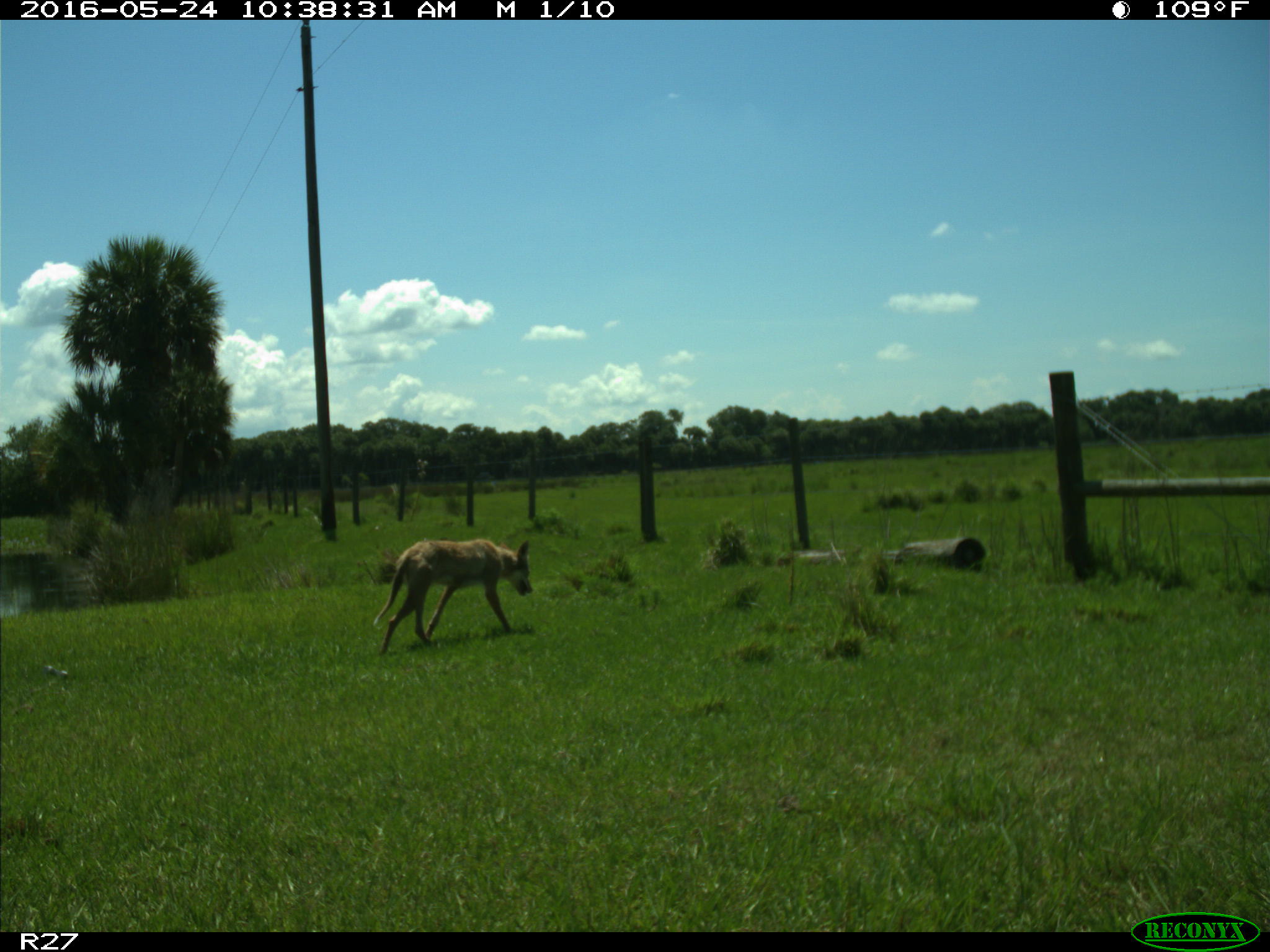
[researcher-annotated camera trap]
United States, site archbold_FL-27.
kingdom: Animalia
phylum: Chordata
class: Mammalia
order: Carnivora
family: Canidae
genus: Canis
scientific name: Canis latrans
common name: coyote